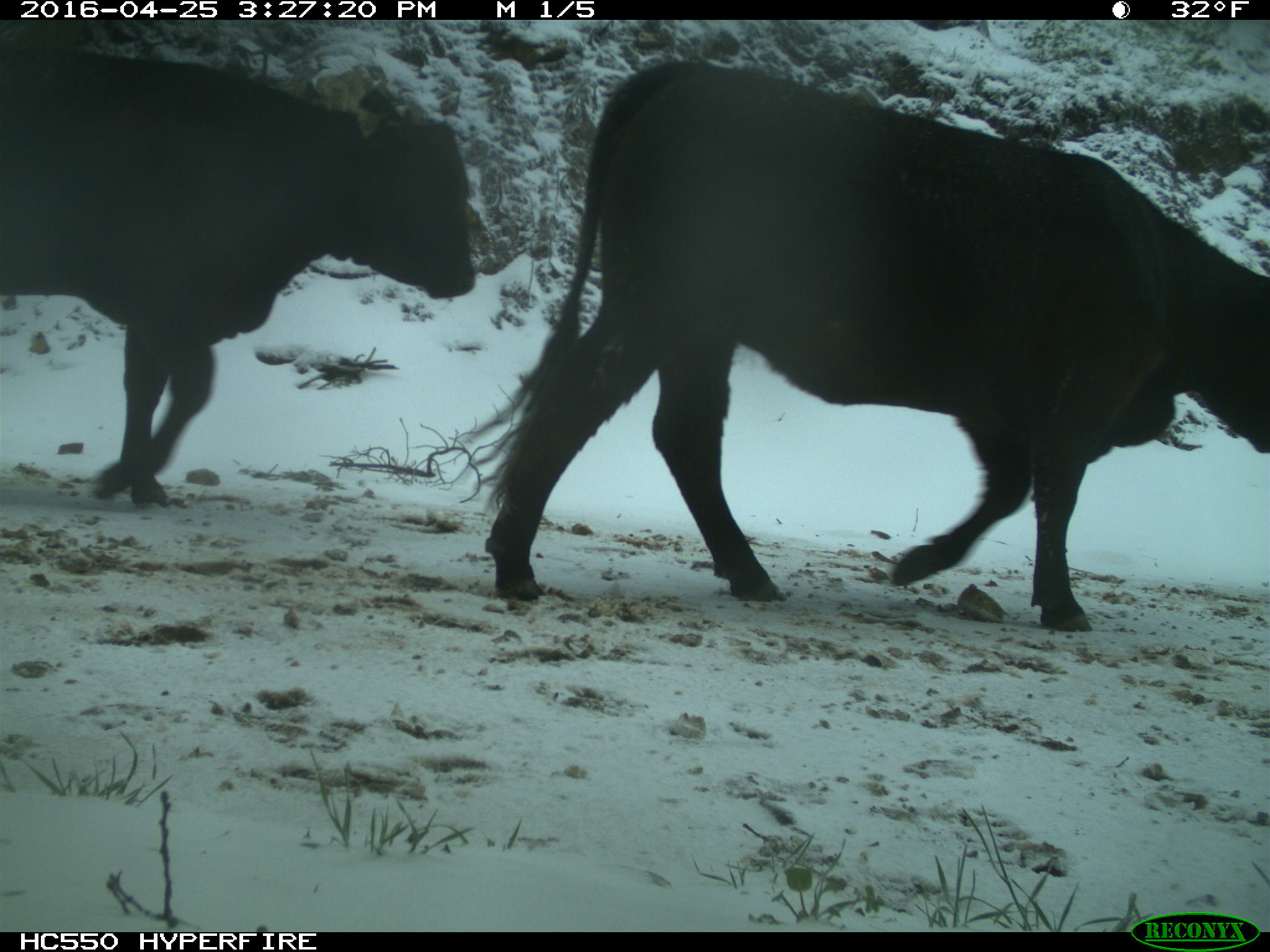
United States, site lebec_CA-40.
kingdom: Animalia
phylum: Chordata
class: Mammalia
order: Artiodactyla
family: Bovidae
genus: Bos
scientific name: Bos taurus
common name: domestic cow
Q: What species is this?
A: Bos taurus (domestic cow).